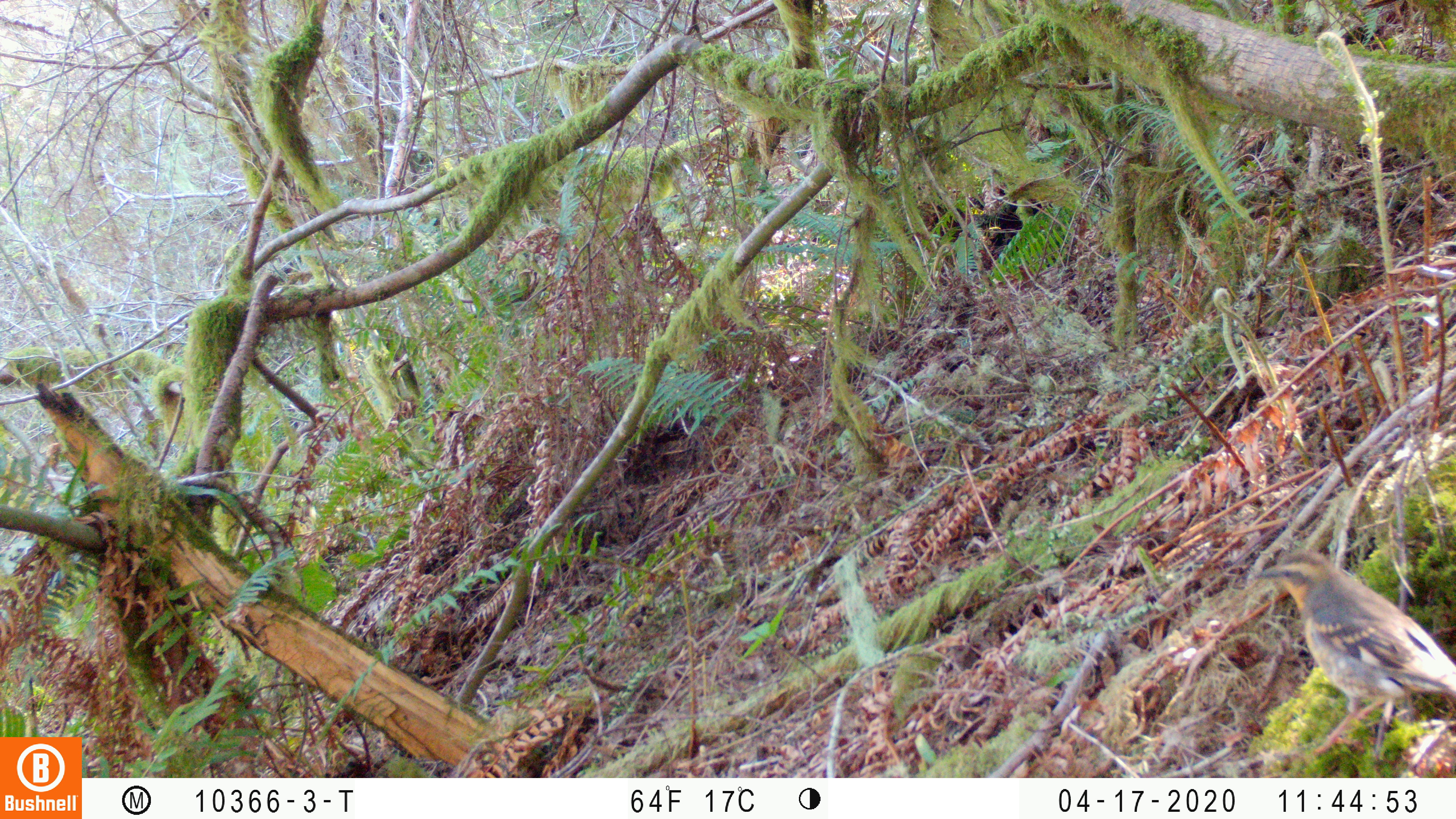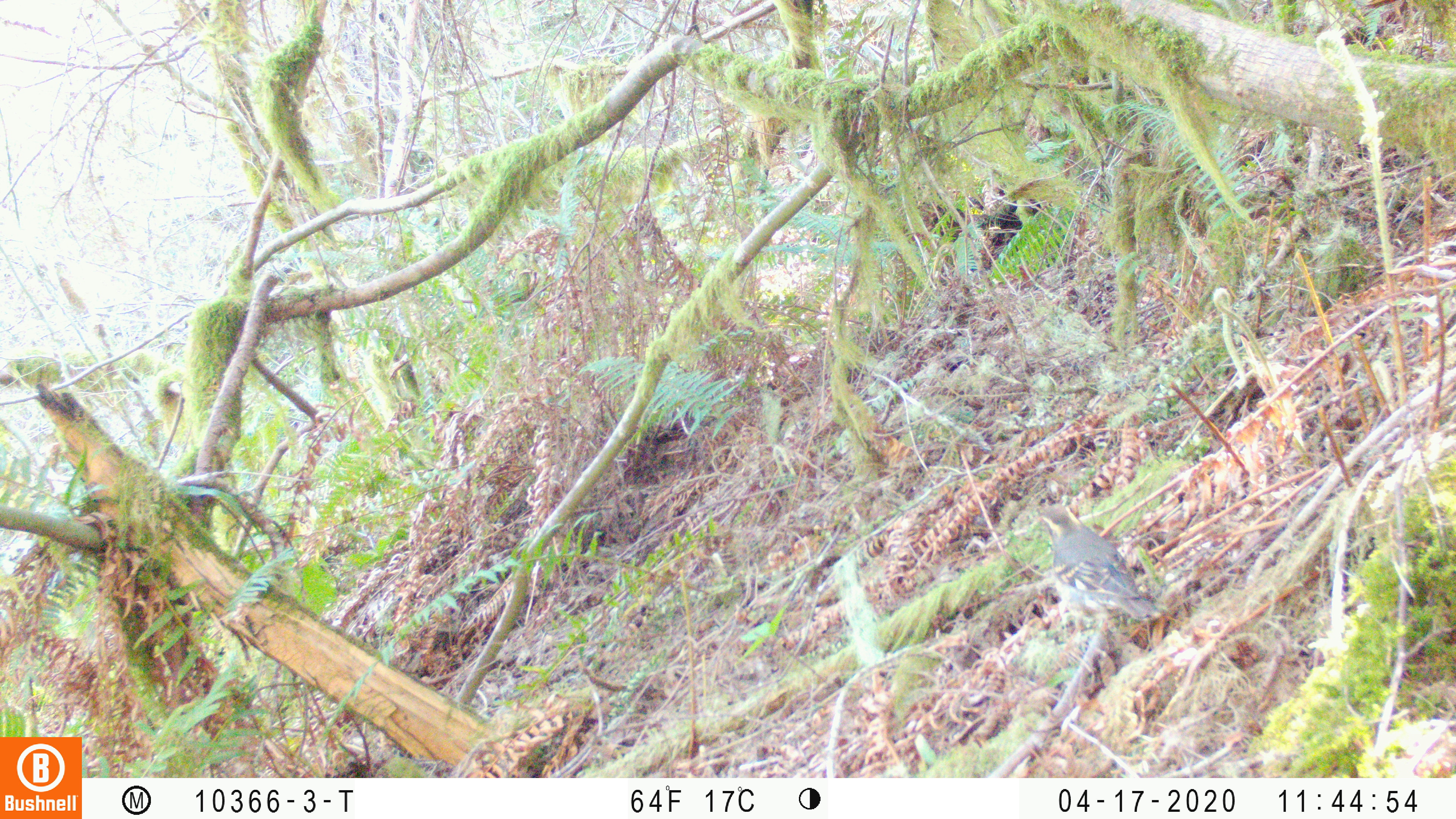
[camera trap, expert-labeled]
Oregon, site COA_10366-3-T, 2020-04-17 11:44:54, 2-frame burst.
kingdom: Animalia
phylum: Chordata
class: Aves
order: Passeriformes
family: Turdidae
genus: Ixoreus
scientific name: Ixoreus naevius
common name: varied thrush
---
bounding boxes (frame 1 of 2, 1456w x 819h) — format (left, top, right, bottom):
varied thrush: (1256, 541, 1451, 749)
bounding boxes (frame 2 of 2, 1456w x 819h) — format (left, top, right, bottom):
varied thrush: (1039, 498, 1153, 639)